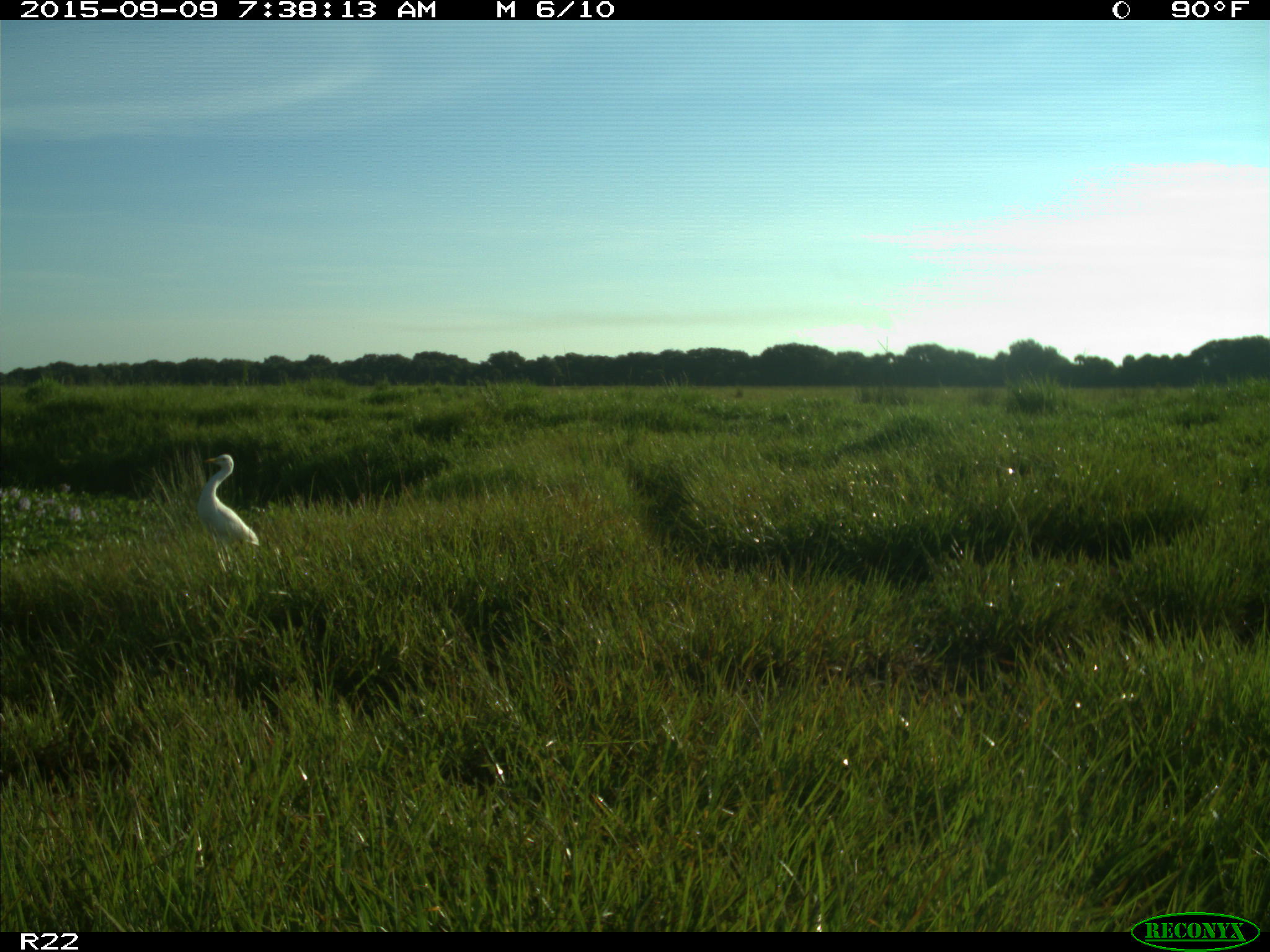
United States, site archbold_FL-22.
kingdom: Animalia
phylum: Chordata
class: Aves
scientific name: Aves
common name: birds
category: unidentified bird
Unidentified bird (birds) (Aves).